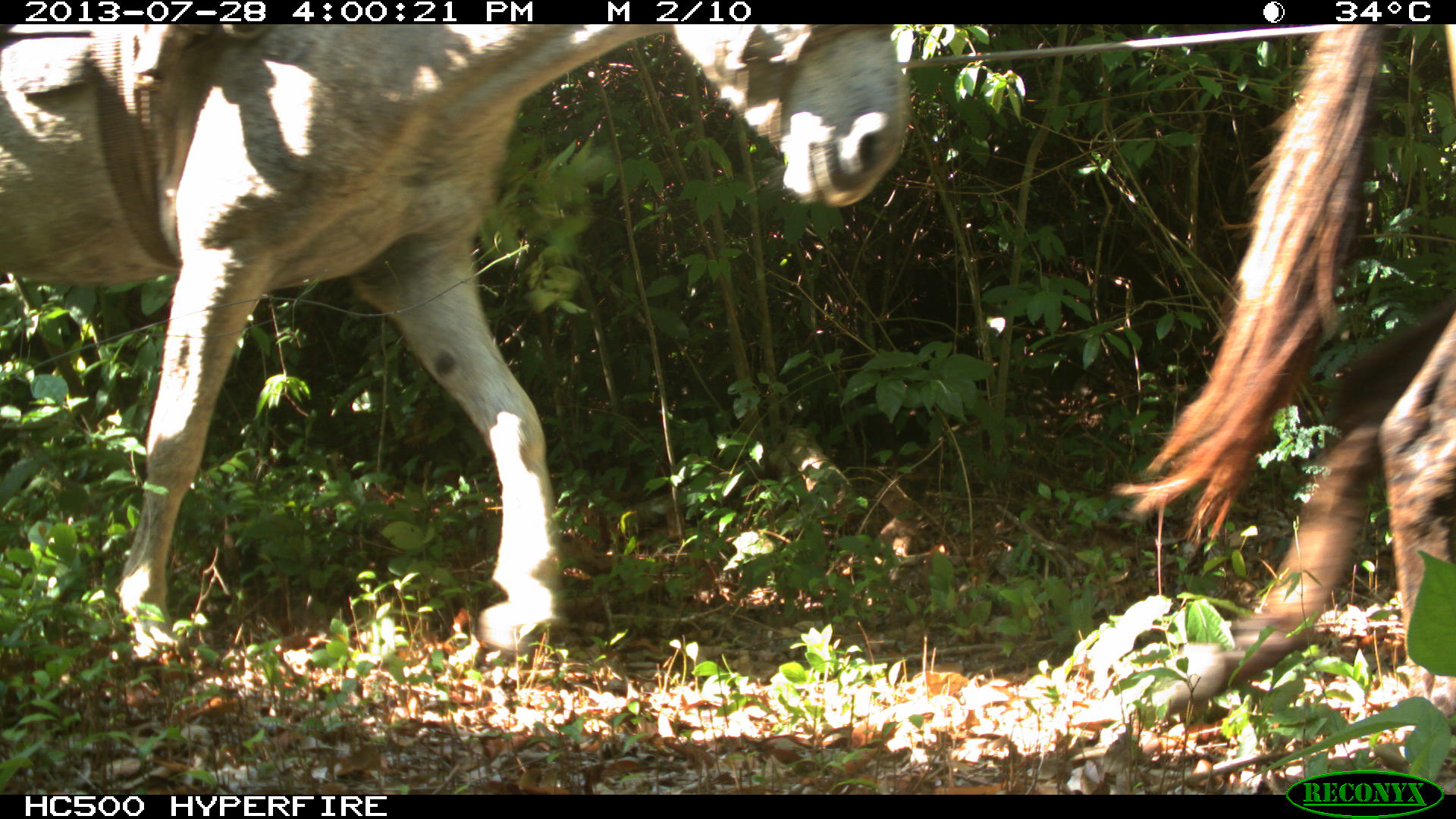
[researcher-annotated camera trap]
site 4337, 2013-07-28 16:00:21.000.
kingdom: Animalia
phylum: Chordata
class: Mammalia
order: Perissodactyla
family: Equidae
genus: Equus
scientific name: Equus ferus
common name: wild horse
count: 2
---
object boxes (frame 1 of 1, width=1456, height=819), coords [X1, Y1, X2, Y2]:
equus ferus: [0, 20, 912, 656]; [1115, 21, 1456, 722]